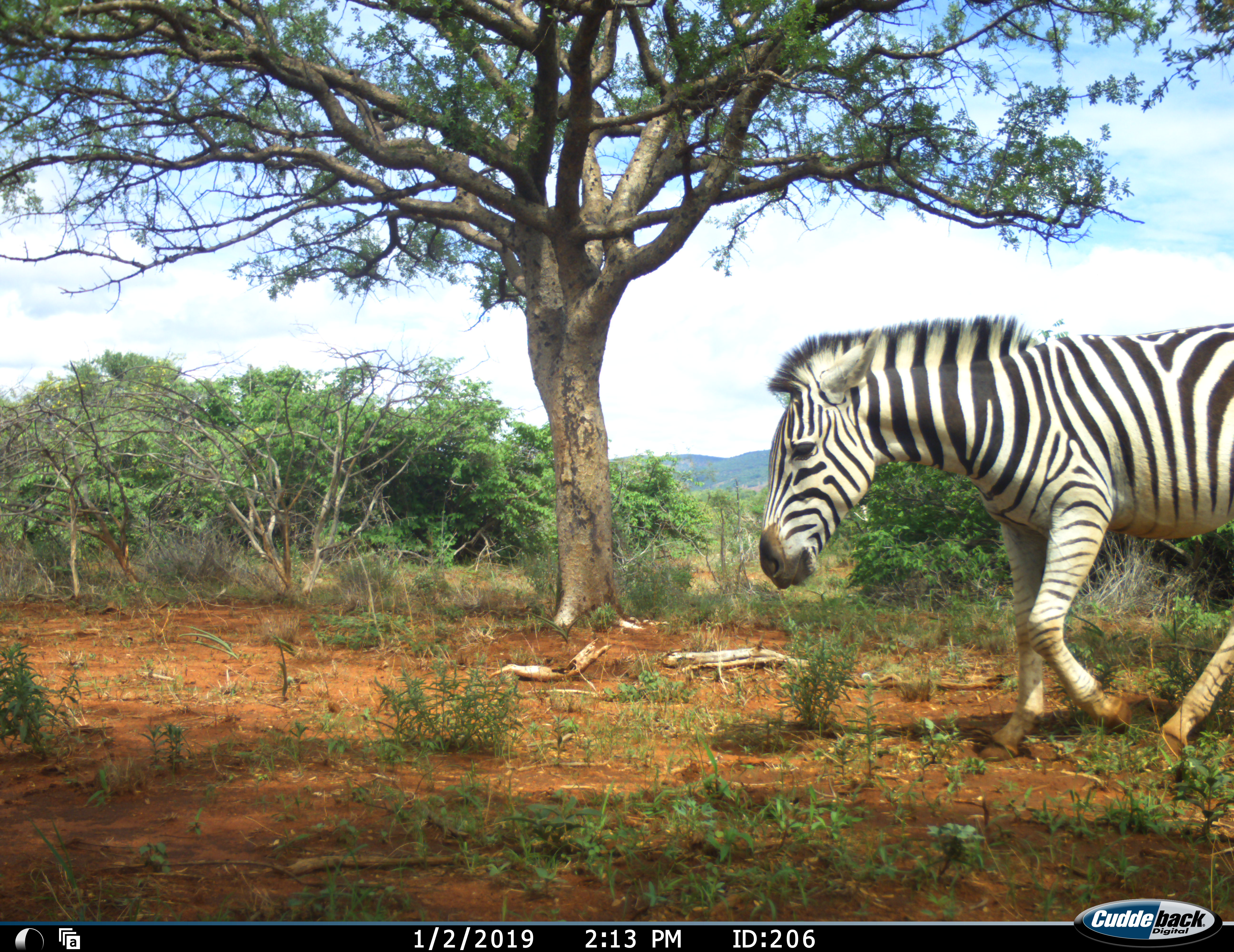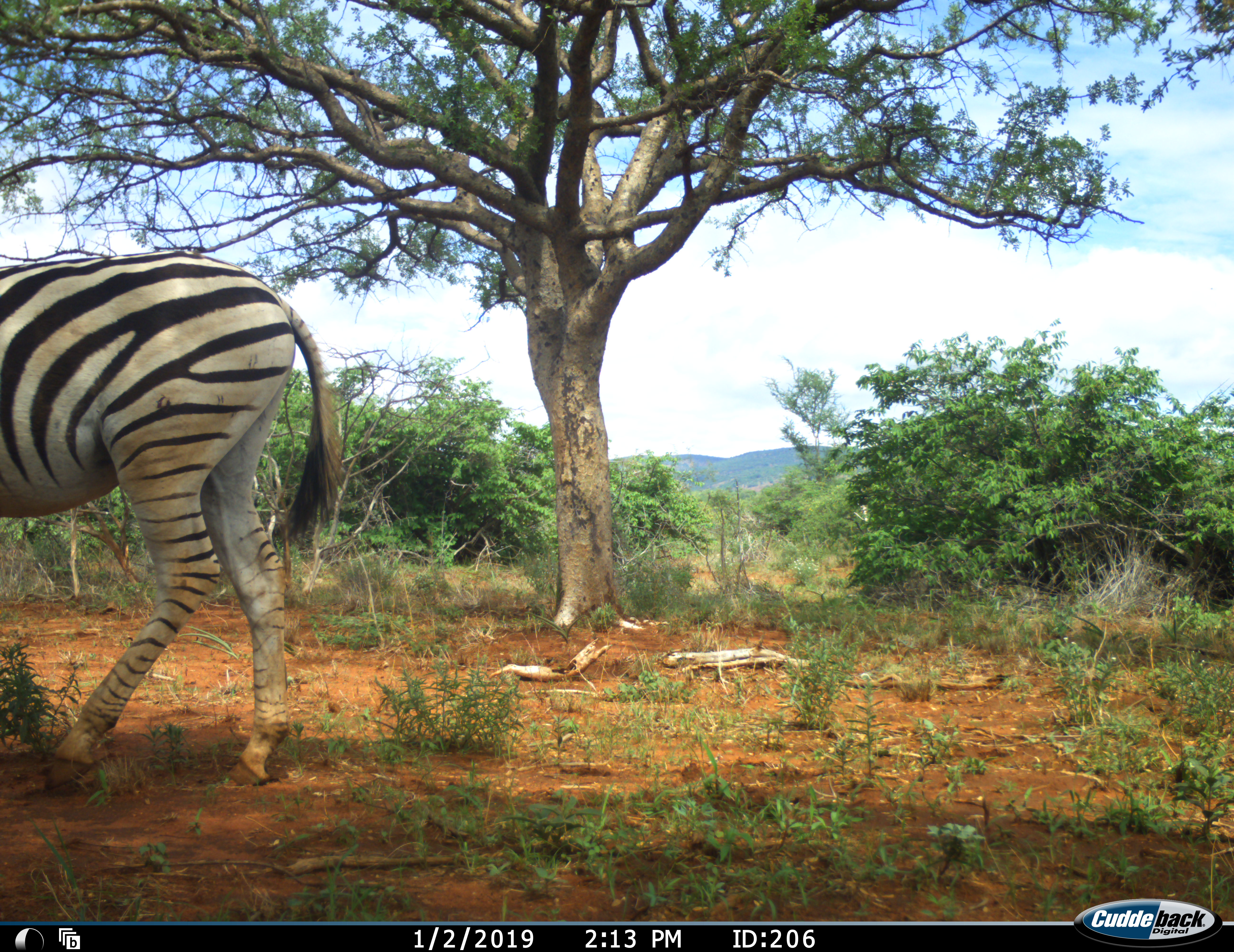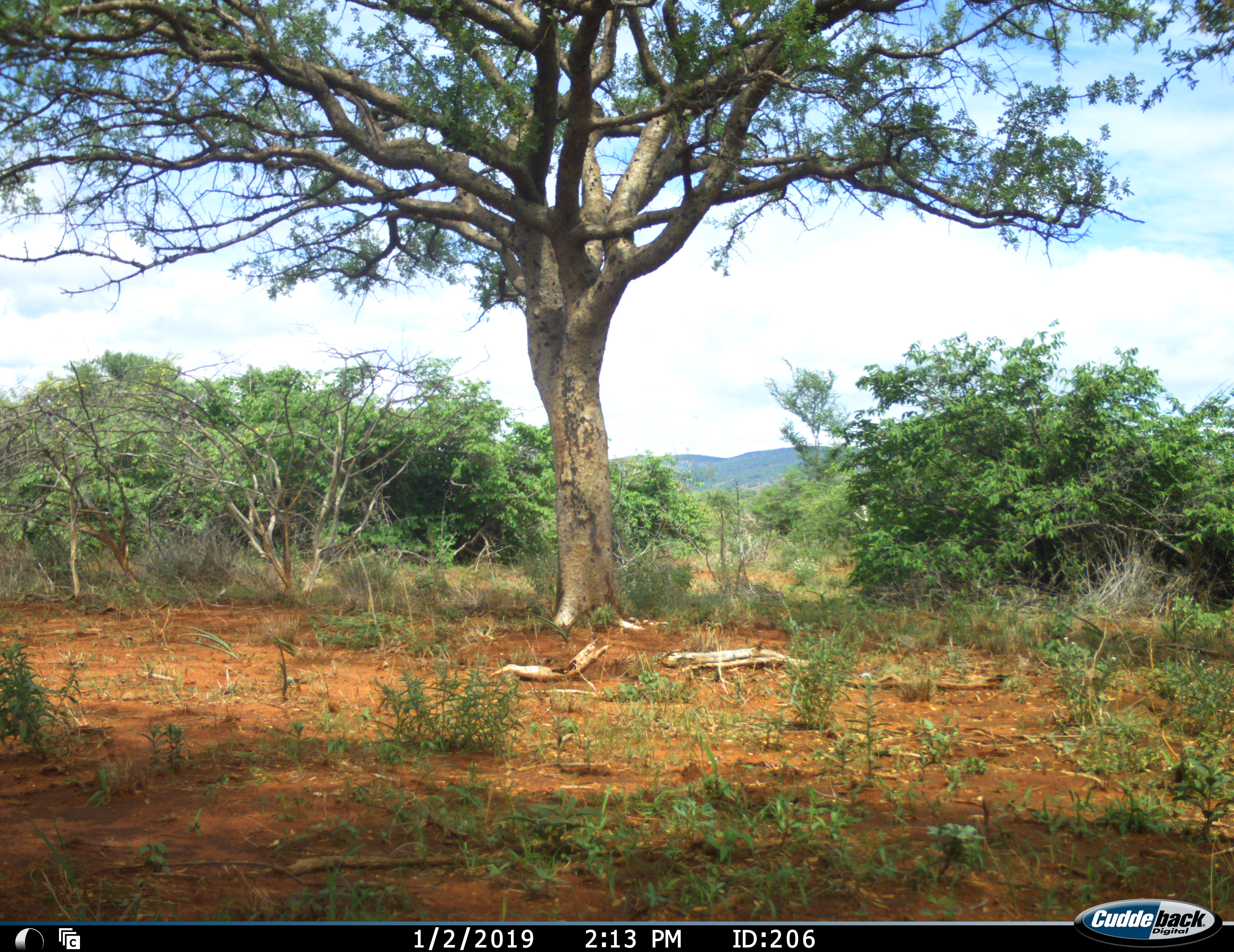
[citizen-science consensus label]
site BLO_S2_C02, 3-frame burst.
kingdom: Animalia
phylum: Chordata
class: Mammalia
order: Perissodactyla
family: Equidae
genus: Equus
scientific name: Equus quagga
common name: plains zebra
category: zebraplains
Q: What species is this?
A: Zebraplains (plains zebra) (Equus quagga).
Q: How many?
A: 1.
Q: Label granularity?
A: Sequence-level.